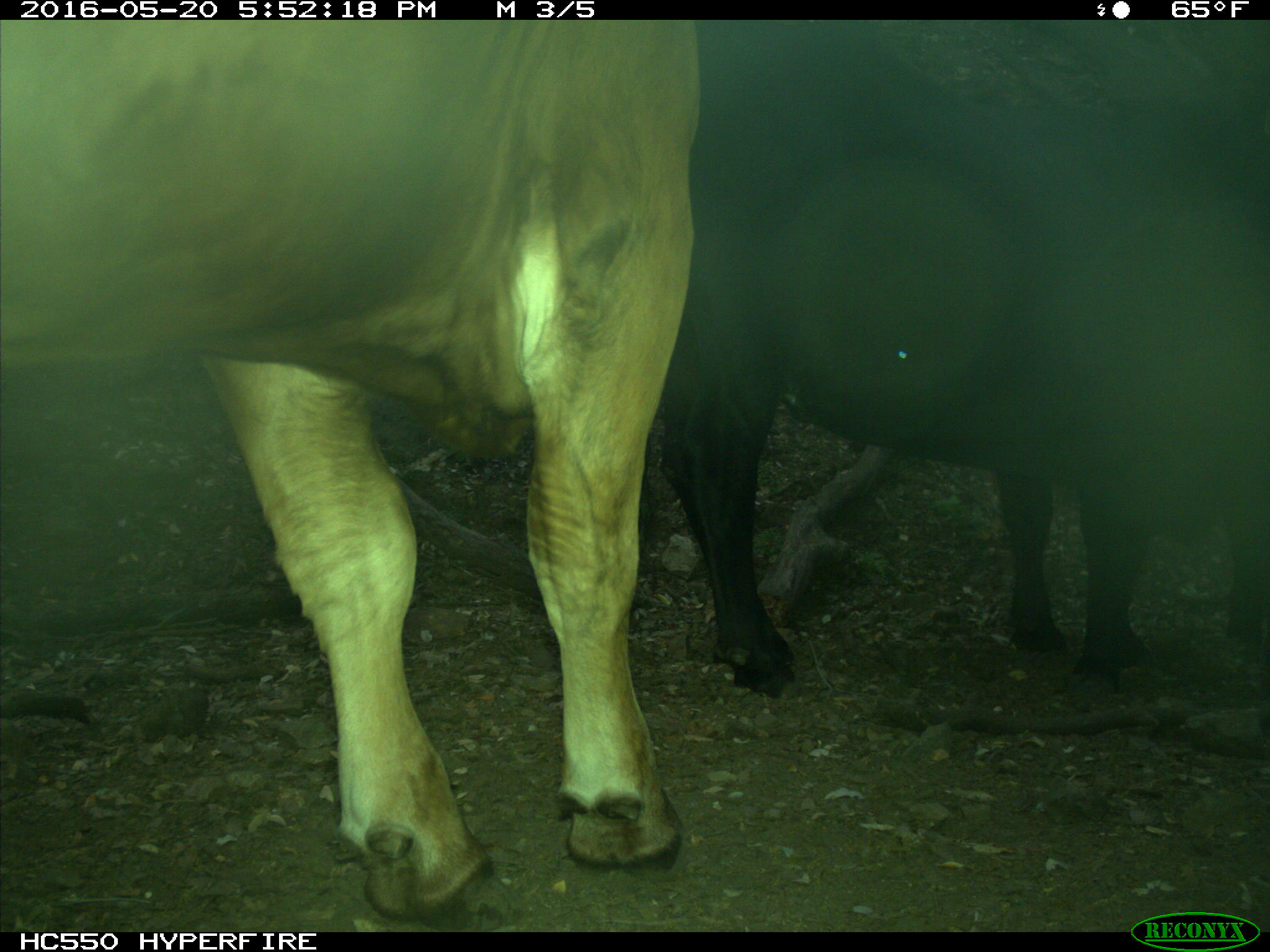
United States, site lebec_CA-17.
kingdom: Animalia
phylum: Chordata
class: Mammalia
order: Artiodactyla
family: Bovidae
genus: Bos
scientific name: Bos taurus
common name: domestic cow